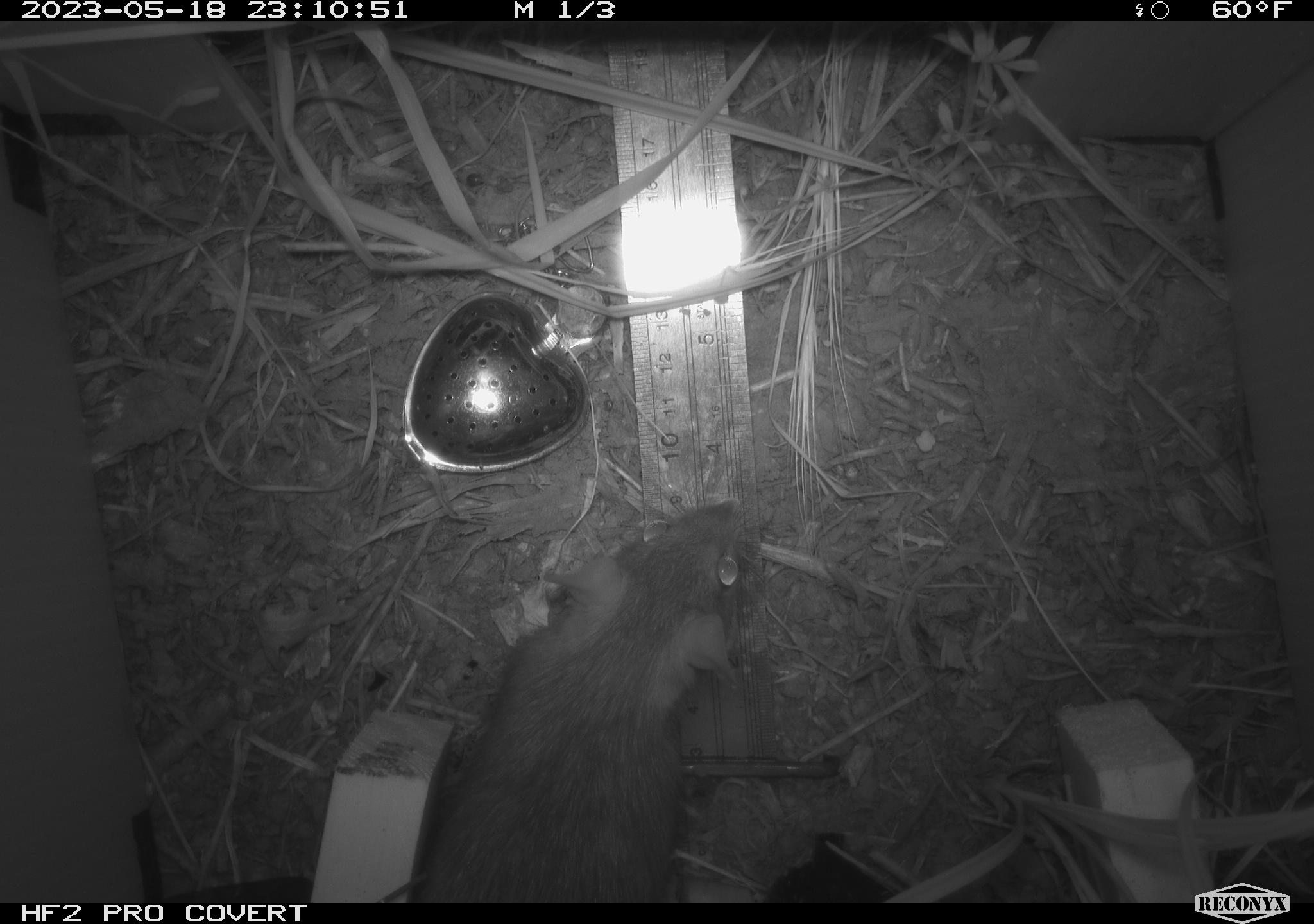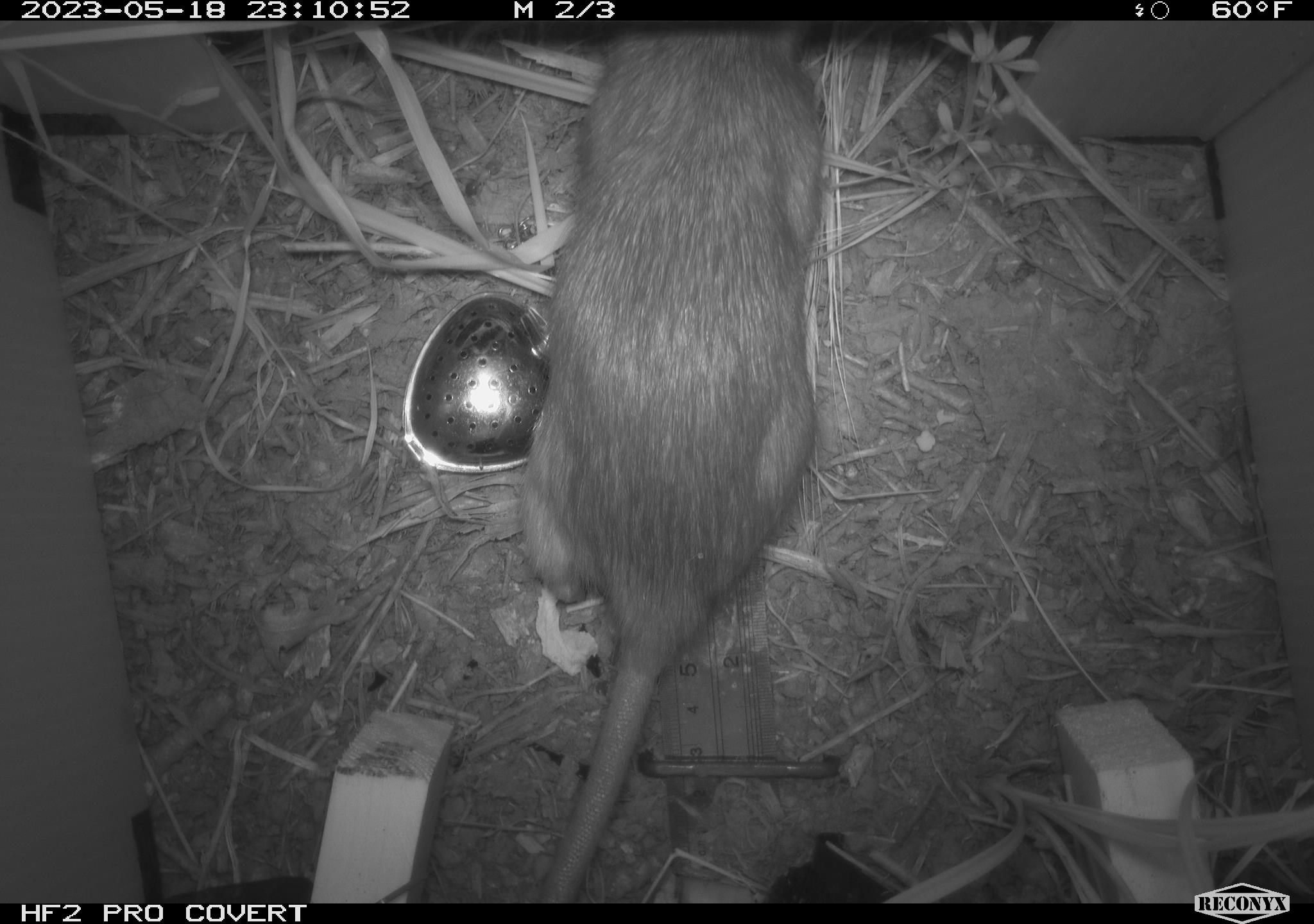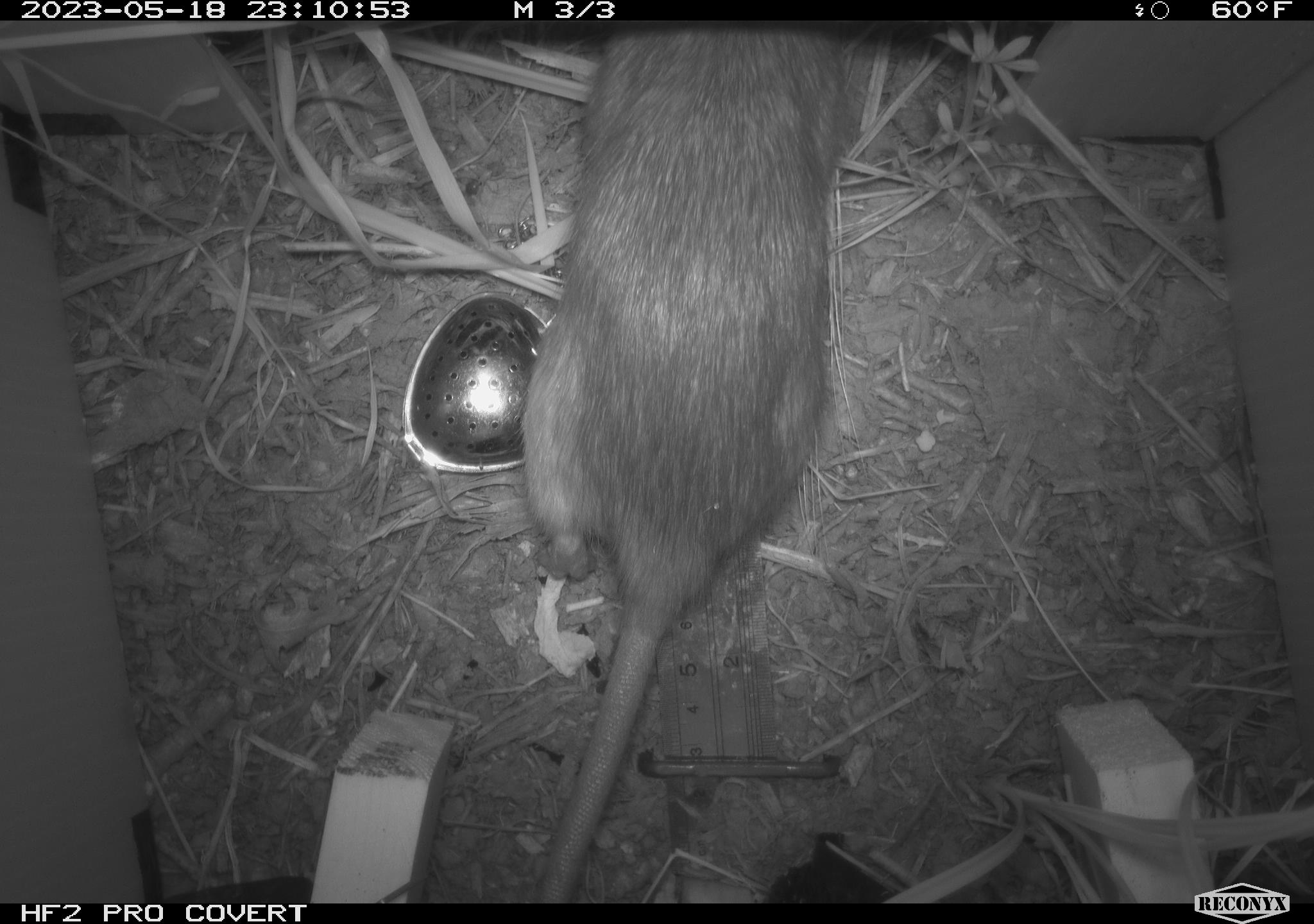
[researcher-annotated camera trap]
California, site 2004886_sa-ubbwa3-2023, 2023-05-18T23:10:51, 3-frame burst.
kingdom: Animalia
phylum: Chordata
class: Mammalia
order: Rodentia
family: Muridae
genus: Rattus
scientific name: Rattus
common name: rat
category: rattus species